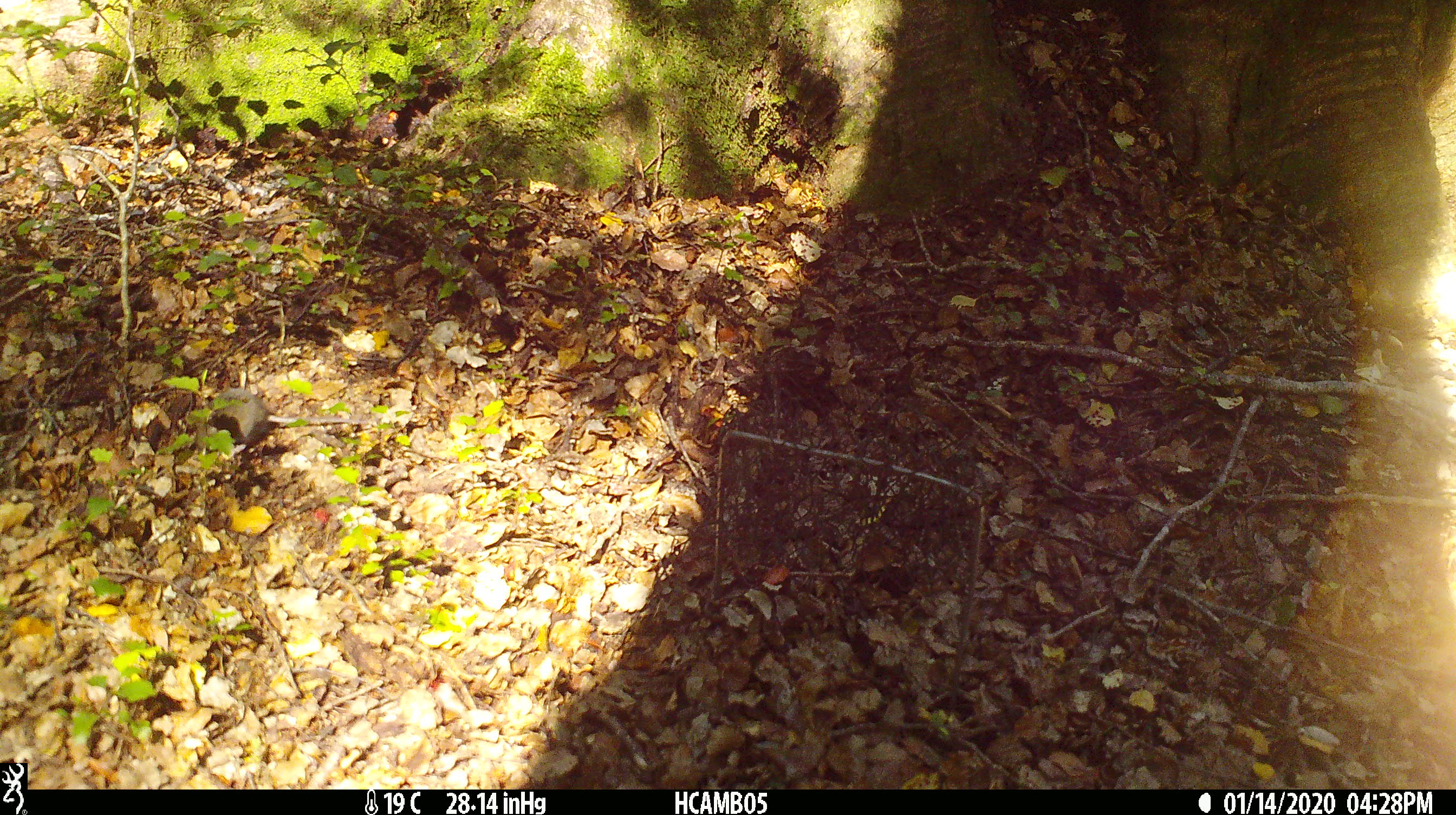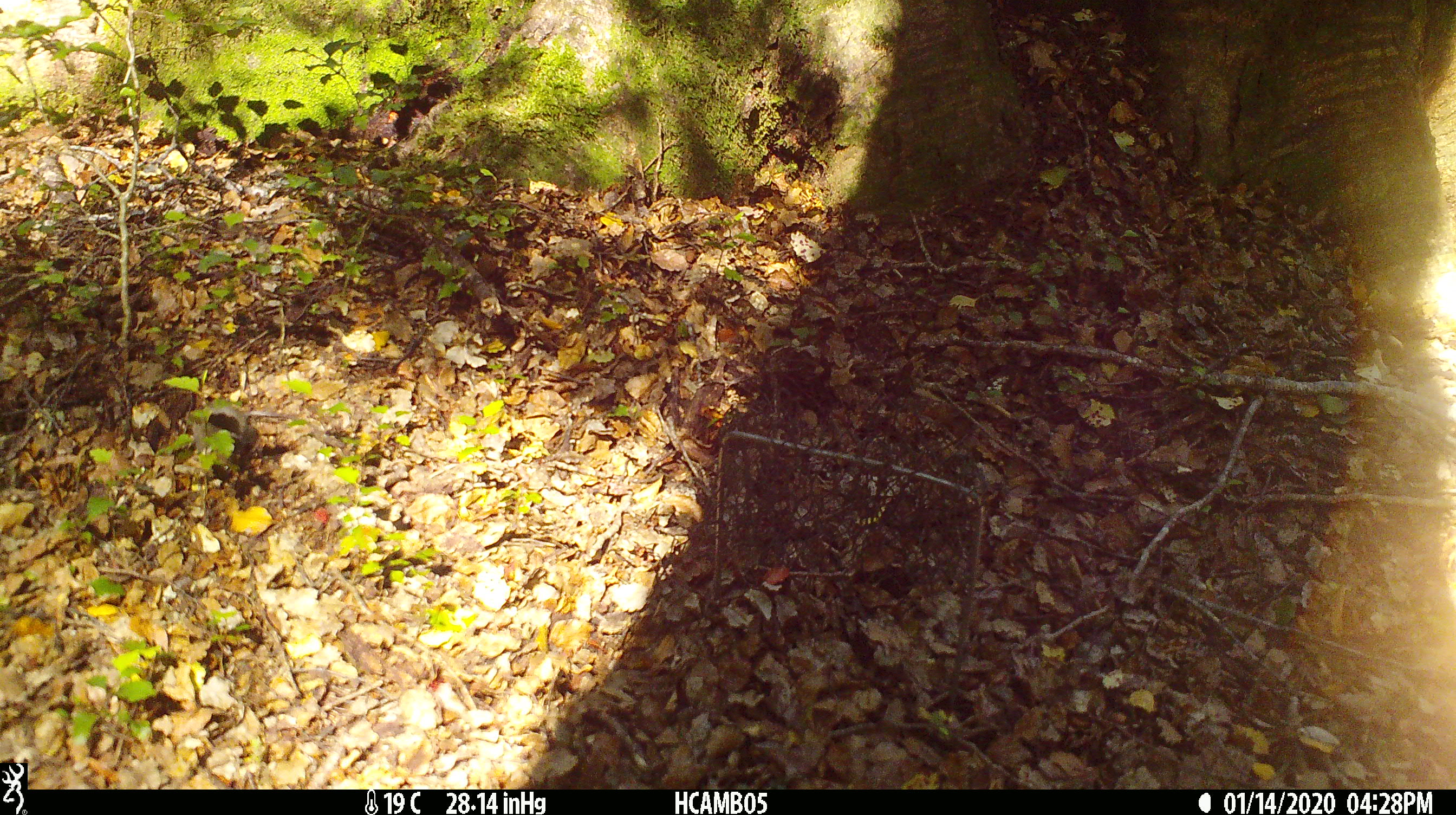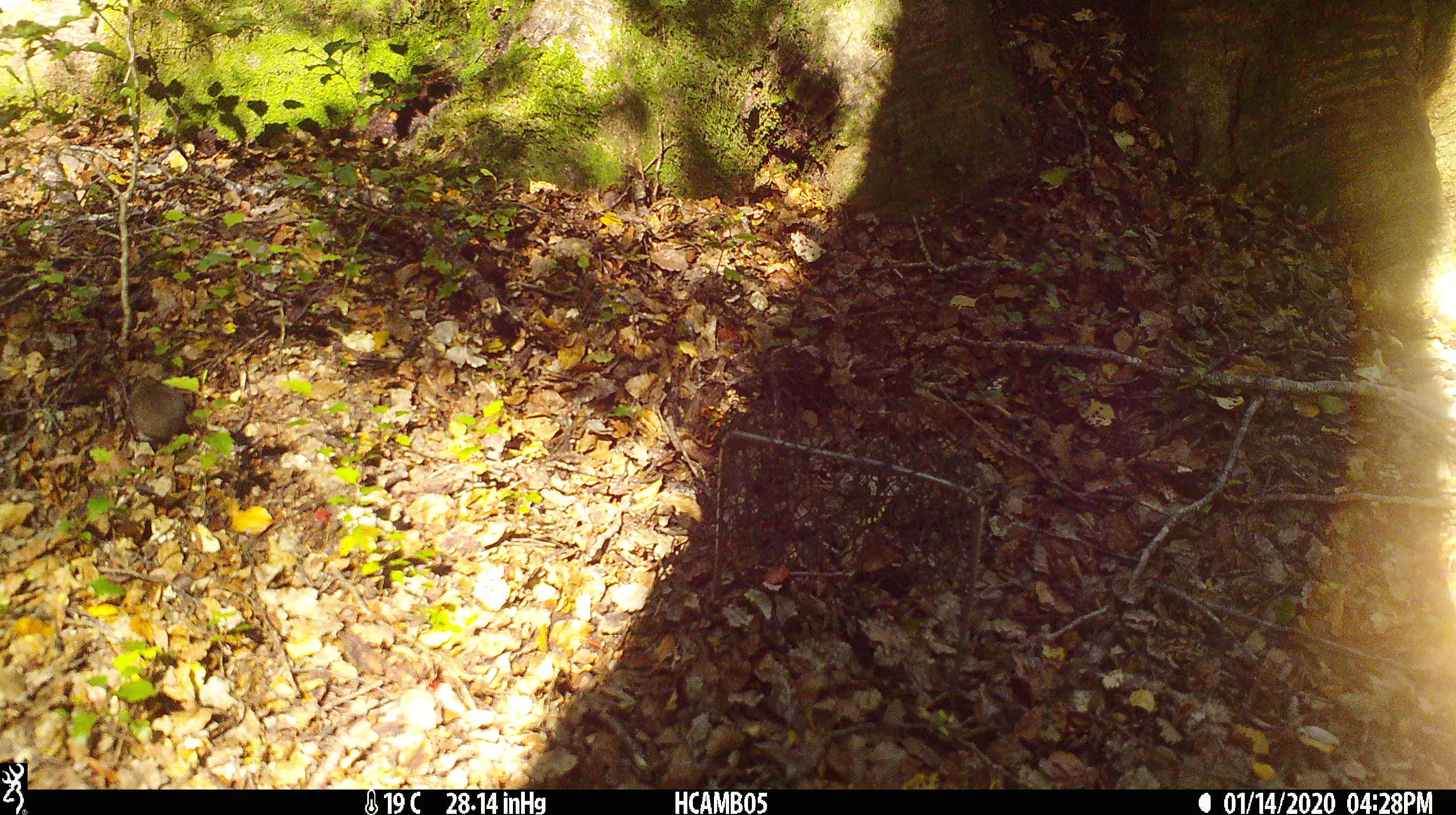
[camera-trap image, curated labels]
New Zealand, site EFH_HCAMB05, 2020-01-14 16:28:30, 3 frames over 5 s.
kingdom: Animalia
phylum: Chordata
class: Mammalia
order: Rodentia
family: Muridae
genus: Mus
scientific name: Mus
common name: mouse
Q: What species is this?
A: Mouse (Mus).